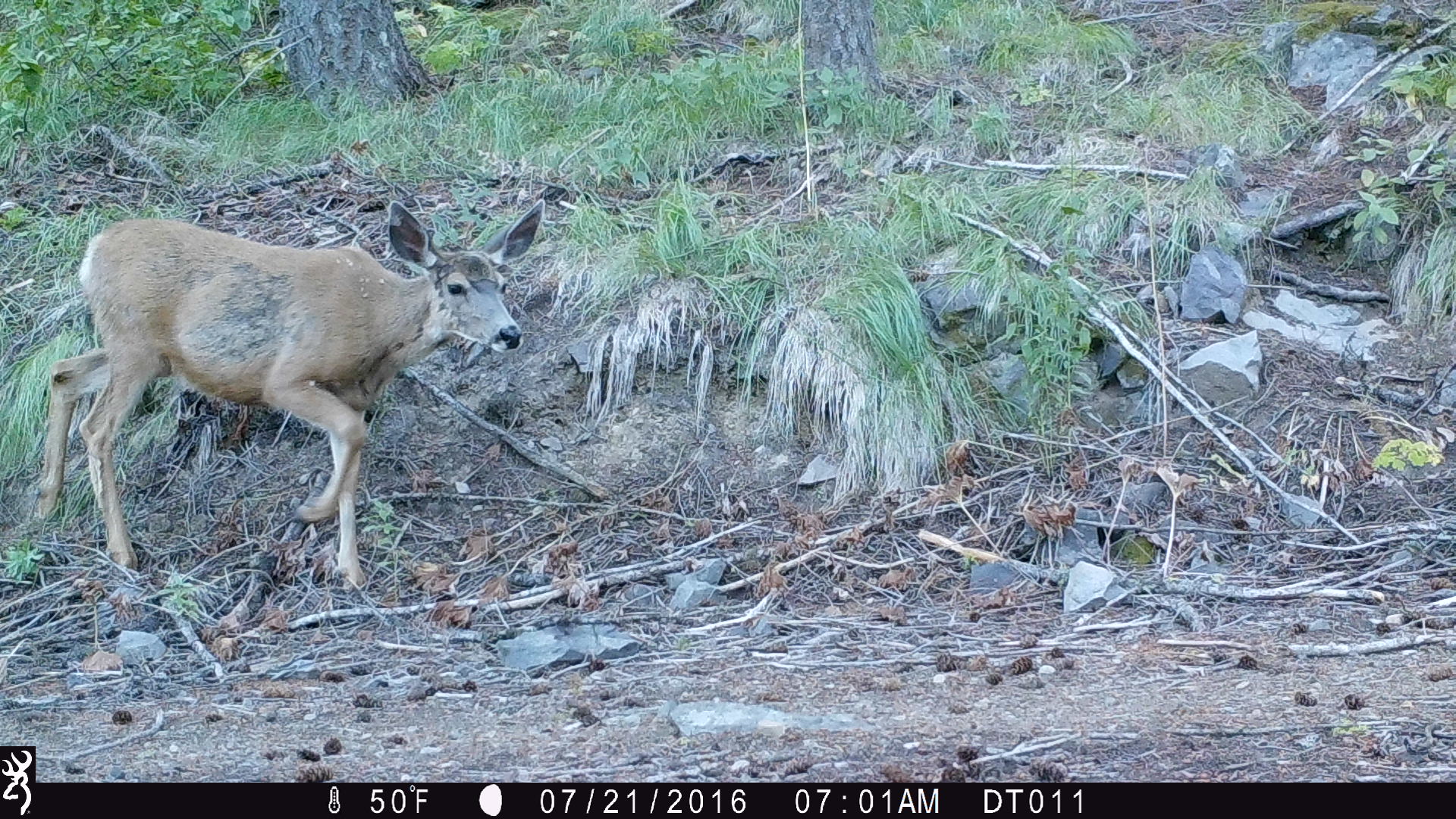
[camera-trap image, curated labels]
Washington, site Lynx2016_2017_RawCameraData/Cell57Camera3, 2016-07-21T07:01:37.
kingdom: Animalia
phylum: Chordata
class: Mammalia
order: Artiodactyla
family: Cervidae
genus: Odocoileus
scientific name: Odocoileus hemionus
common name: mule deer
Odocoileus hemionus (mule deer). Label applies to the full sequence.